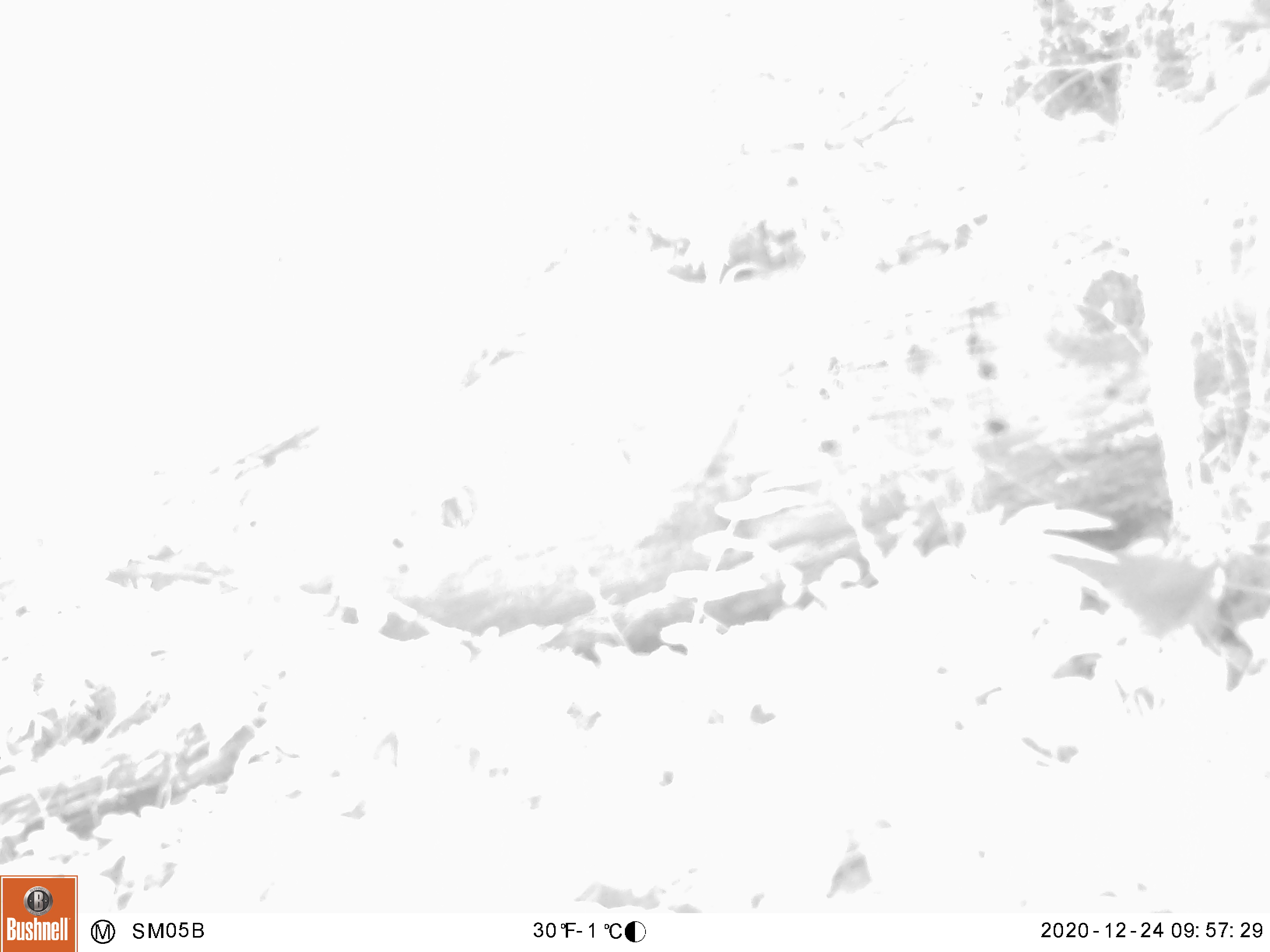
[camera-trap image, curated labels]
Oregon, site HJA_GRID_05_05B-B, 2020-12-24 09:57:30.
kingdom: Animalia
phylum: Chordata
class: Aves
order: Passeriformes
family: Troglodytidae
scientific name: Troglodytidae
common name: wrens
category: troglodytidae family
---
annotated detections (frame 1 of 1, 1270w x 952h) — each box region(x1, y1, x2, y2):
troglodytidae family: region(1030, 535, 1236, 649)